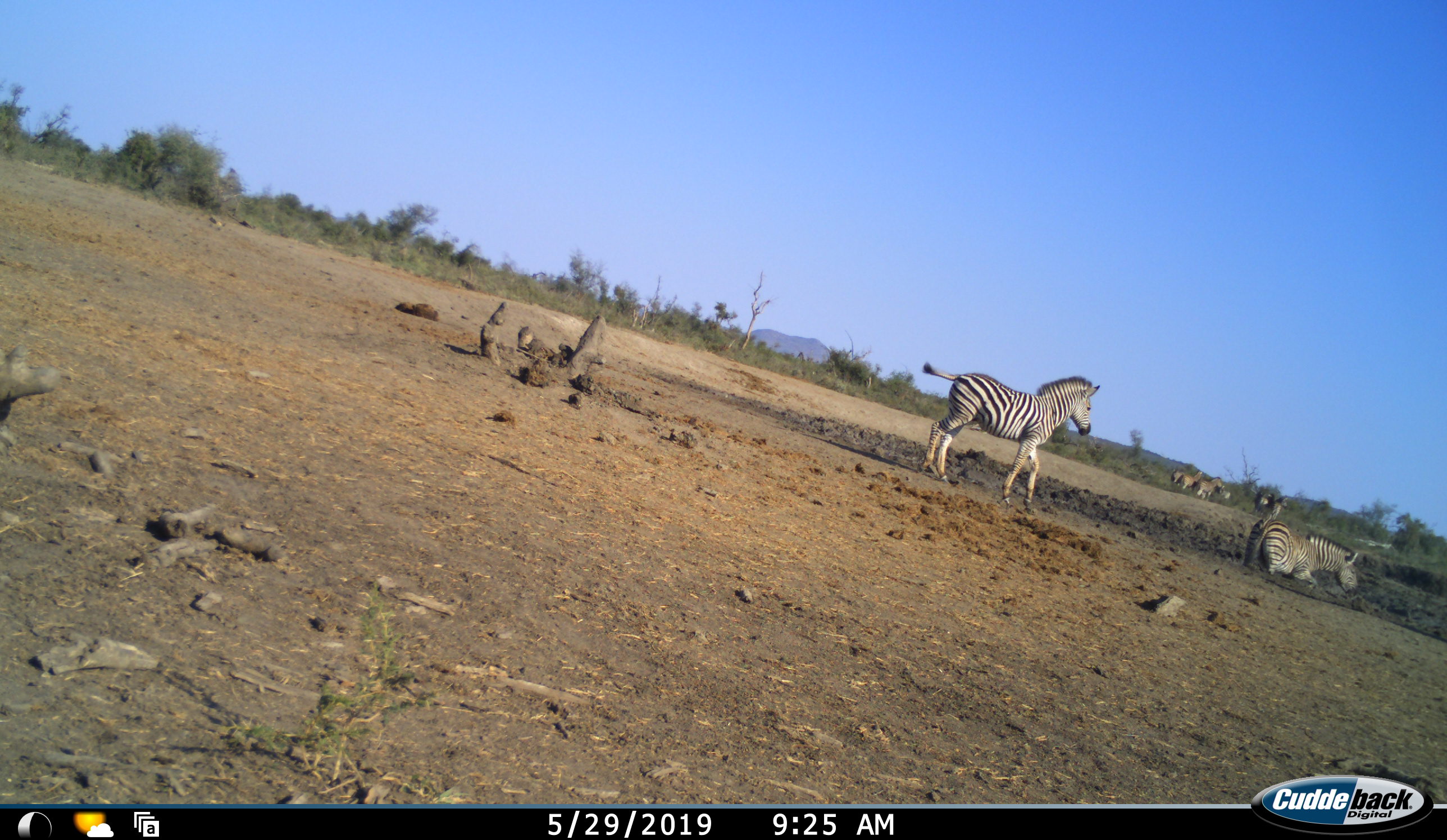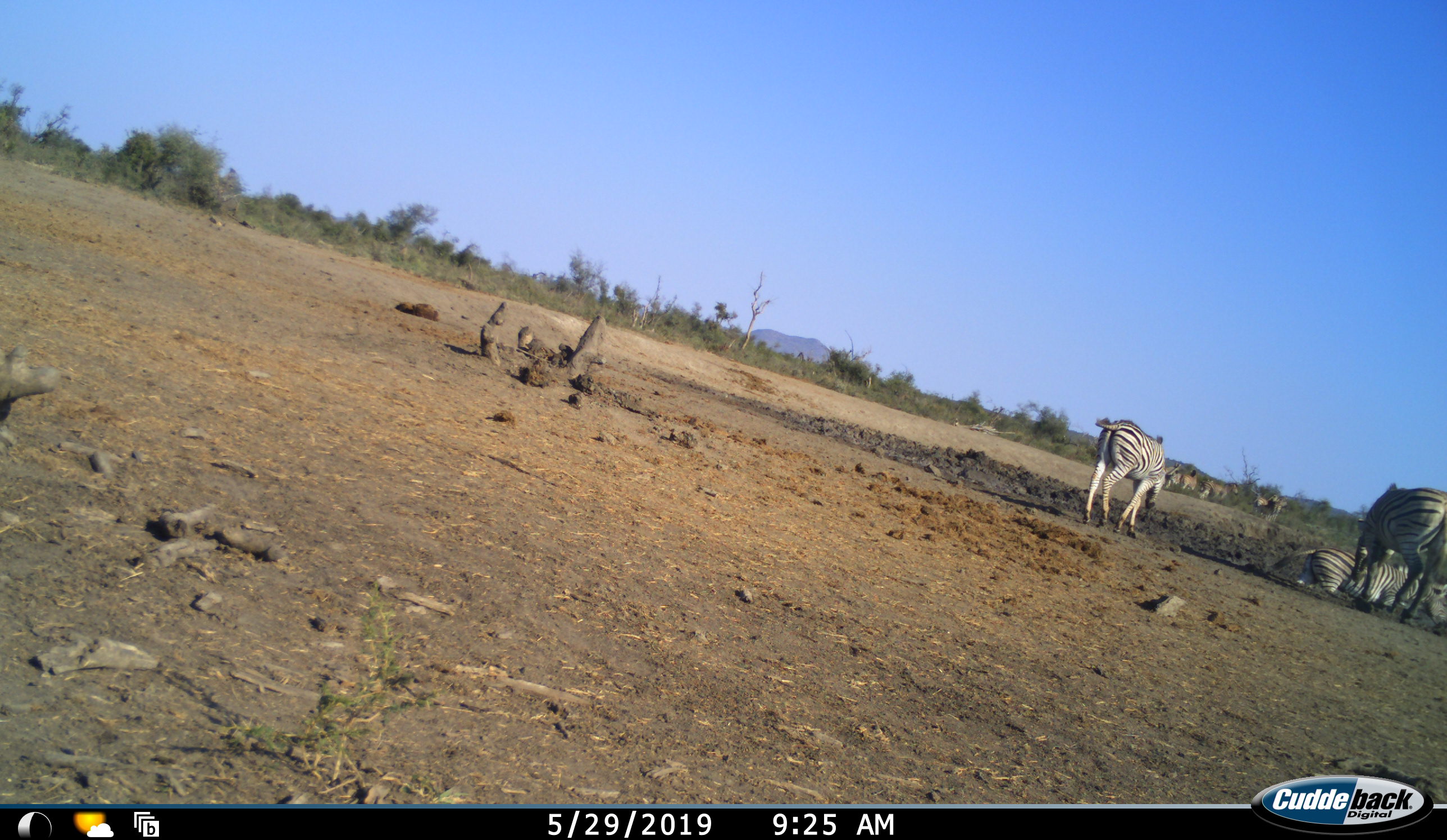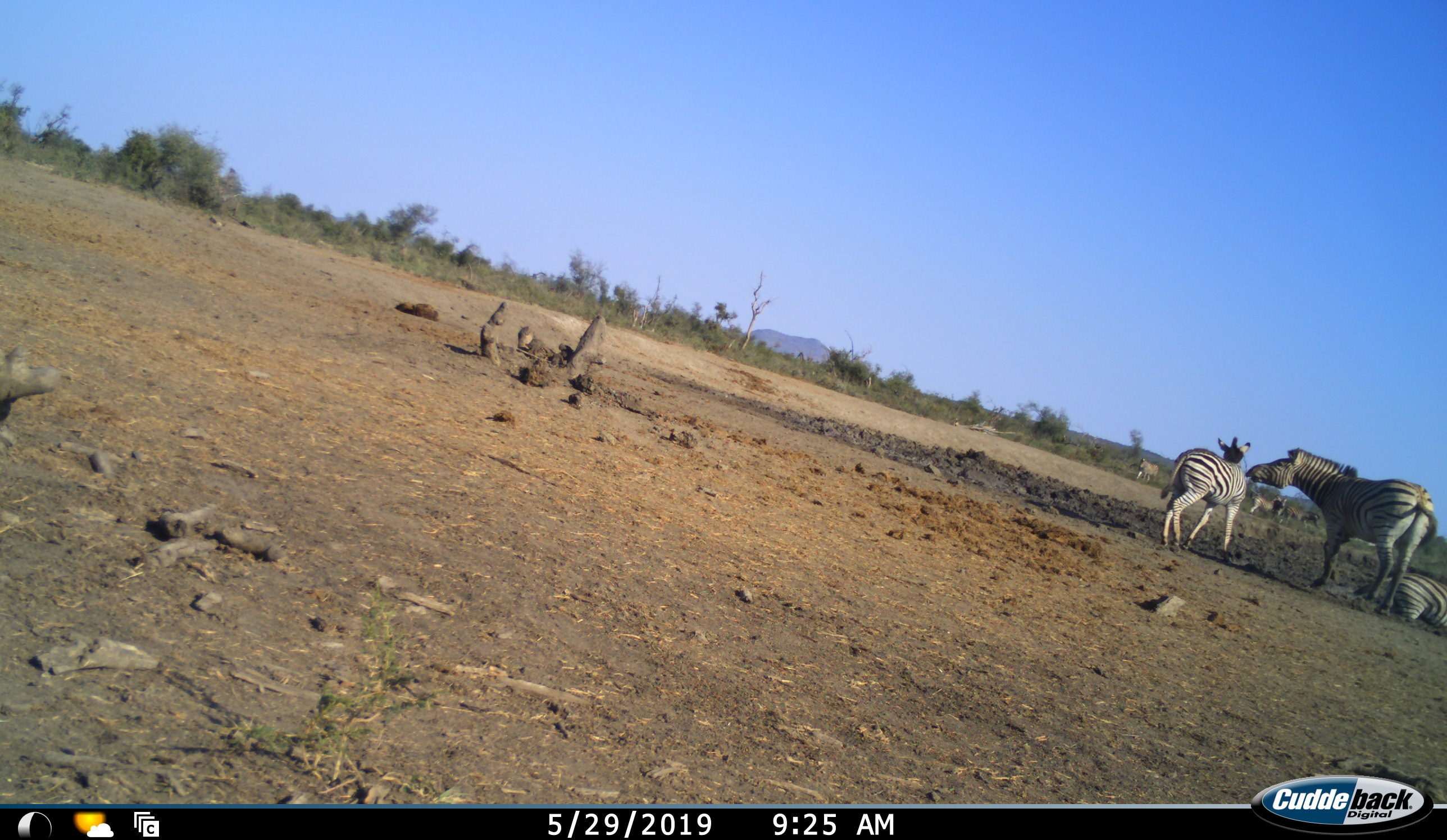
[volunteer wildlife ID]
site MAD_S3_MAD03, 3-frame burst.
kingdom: Animalia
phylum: Chordata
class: Mammalia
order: Perissodactyla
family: Equidae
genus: Equus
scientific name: Equus quagga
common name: plains zebra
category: zebraplains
Zebraplains (plains zebra) (Equus quagga), count 8. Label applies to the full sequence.